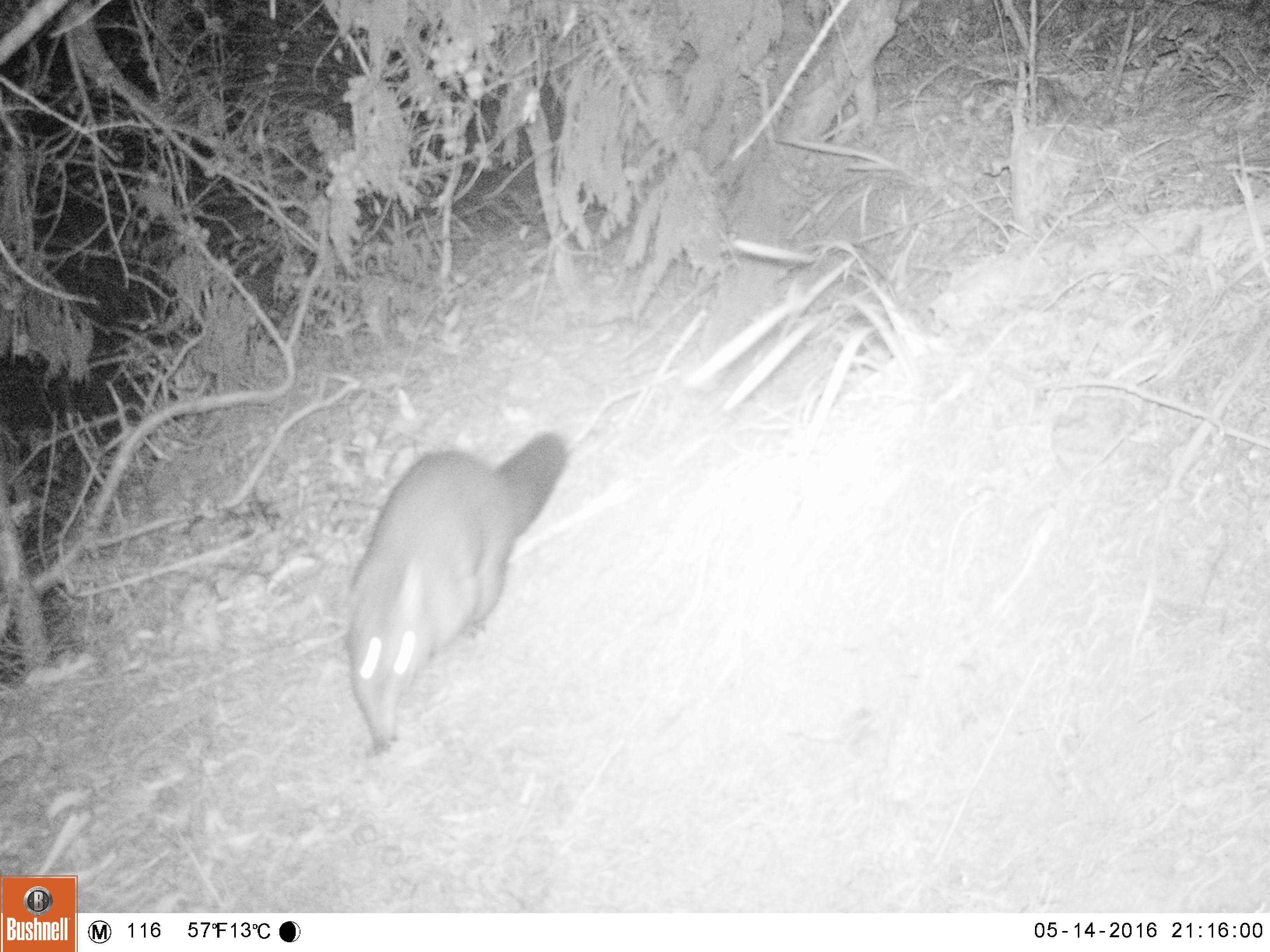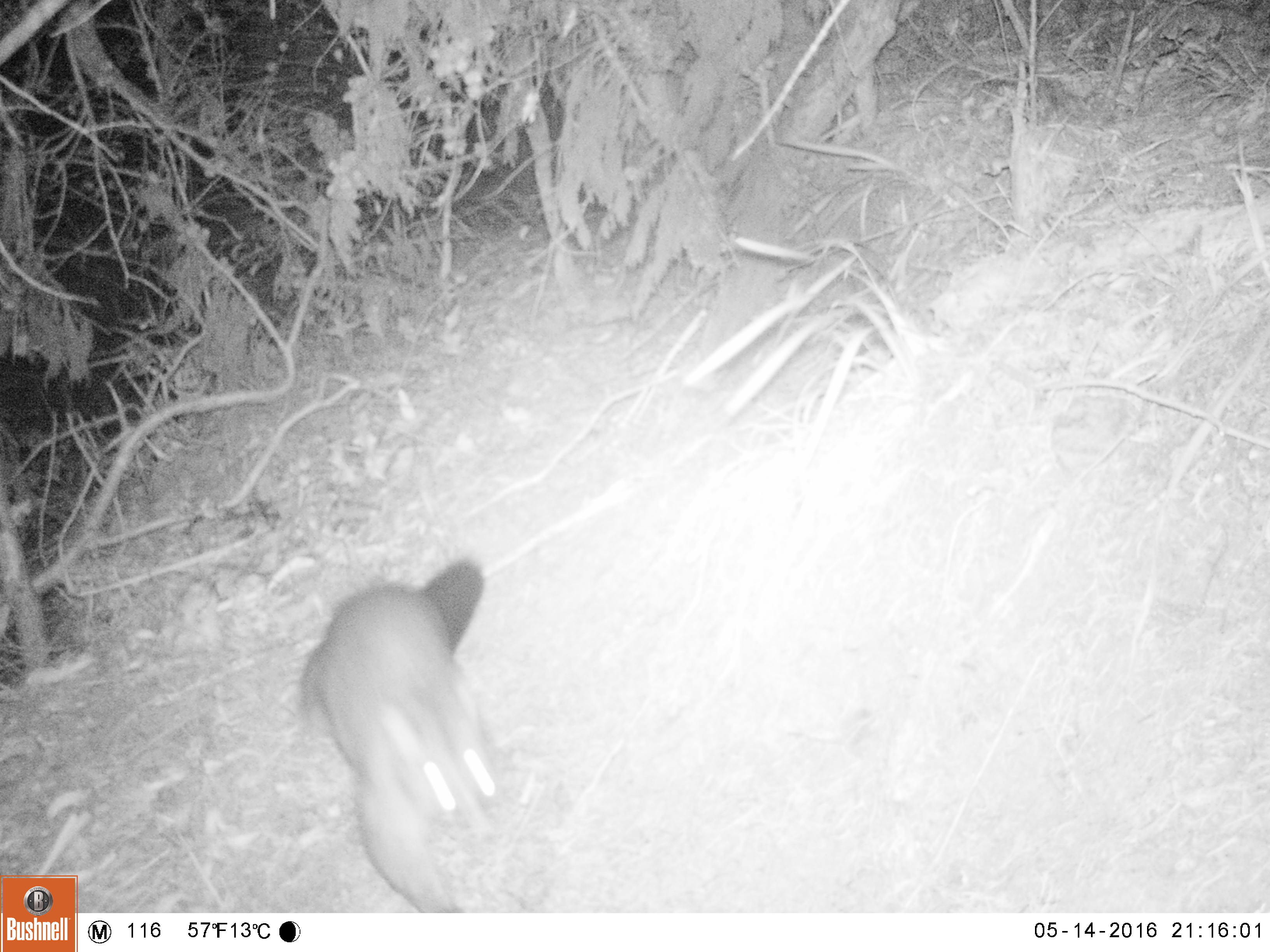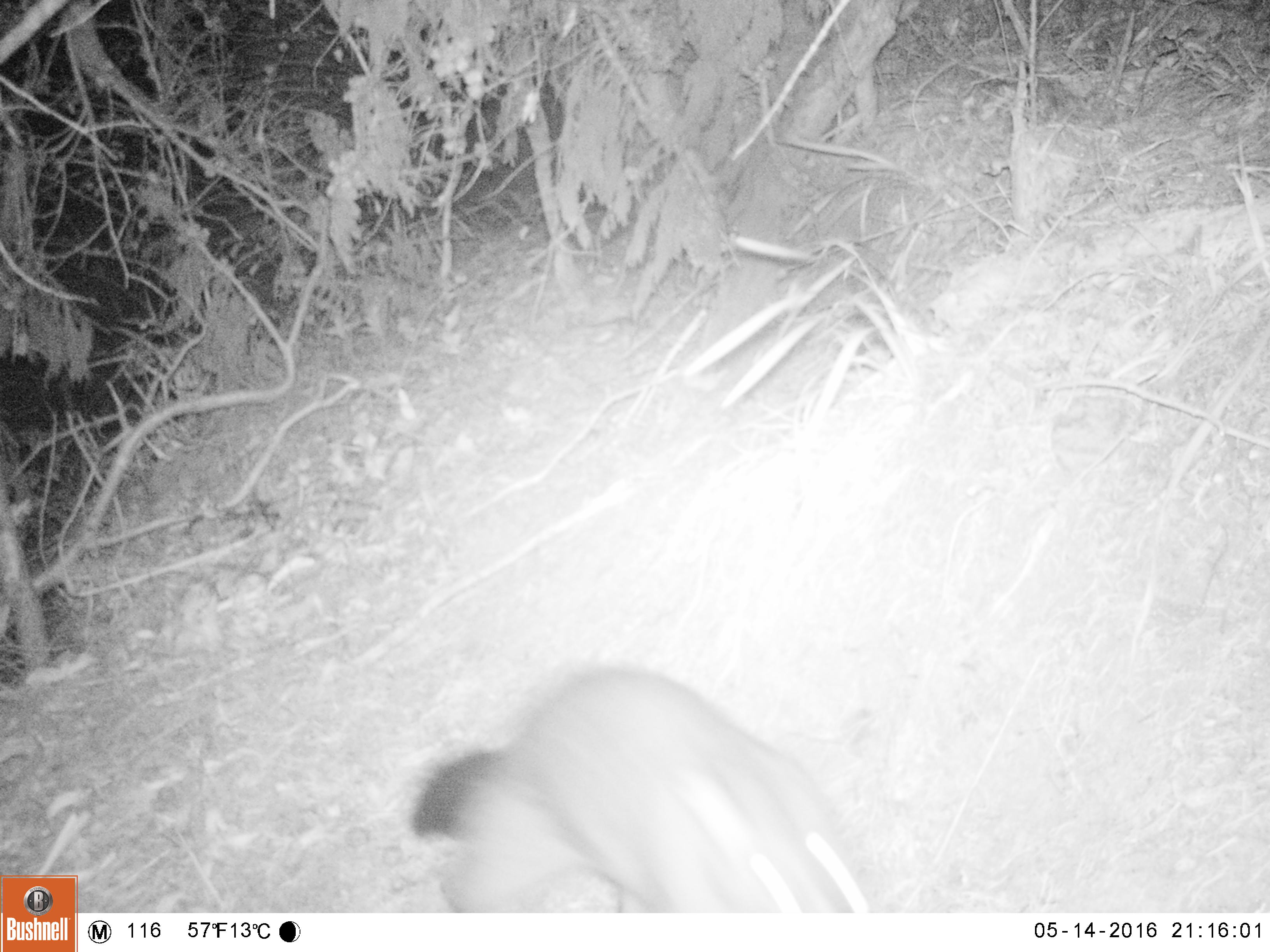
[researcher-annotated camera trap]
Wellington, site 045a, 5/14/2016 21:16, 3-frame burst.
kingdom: Animalia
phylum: Chordata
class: Mammalia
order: Didelphimorphia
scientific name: Didelphimorphia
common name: possum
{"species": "possum (Didelphimorphia)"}